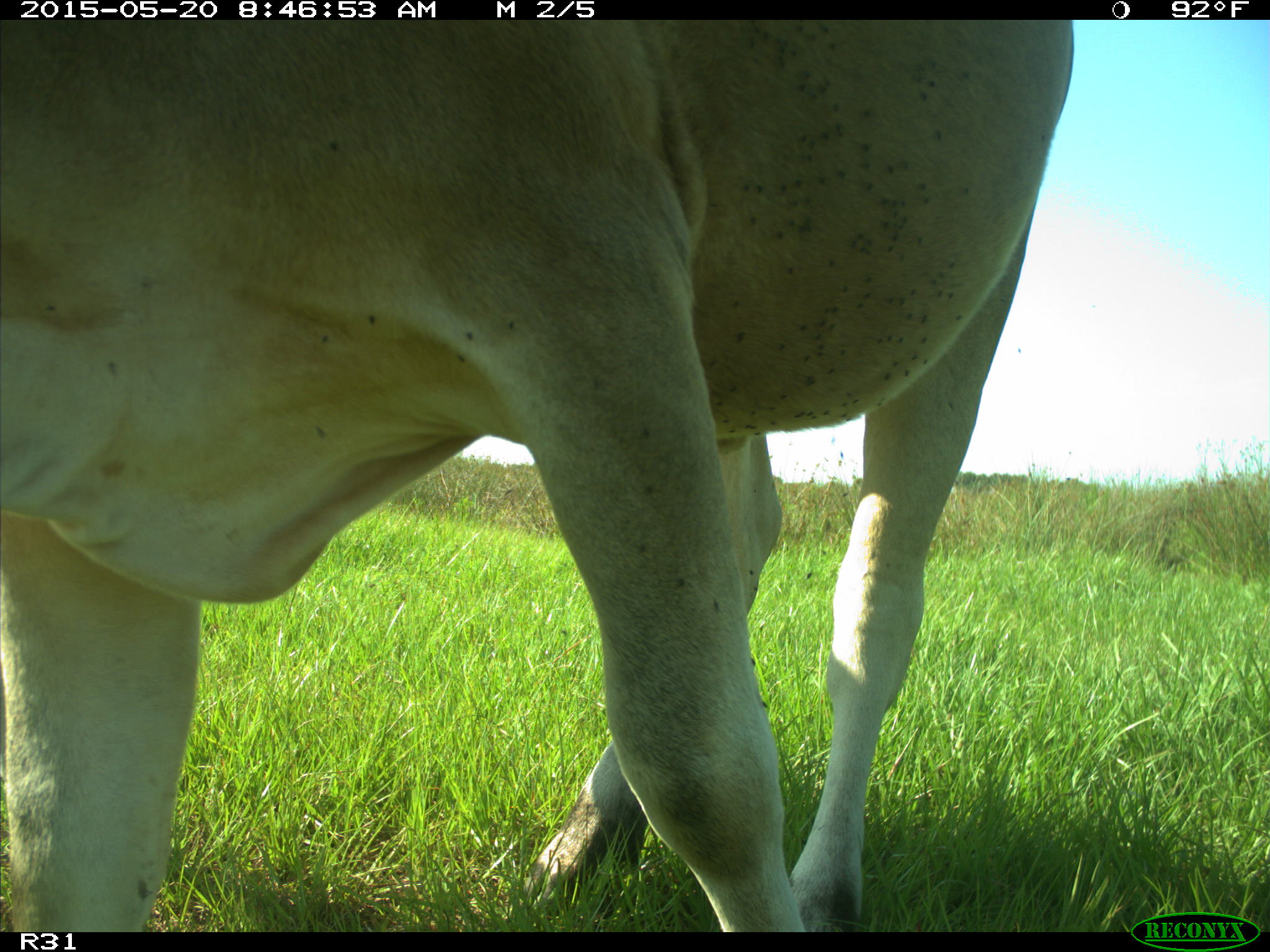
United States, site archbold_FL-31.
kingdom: Animalia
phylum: Chordata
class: Mammalia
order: Artiodactyla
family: Bovidae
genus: Bos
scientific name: Bos taurus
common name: domestic cow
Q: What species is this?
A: Bos taurus (domestic cow).